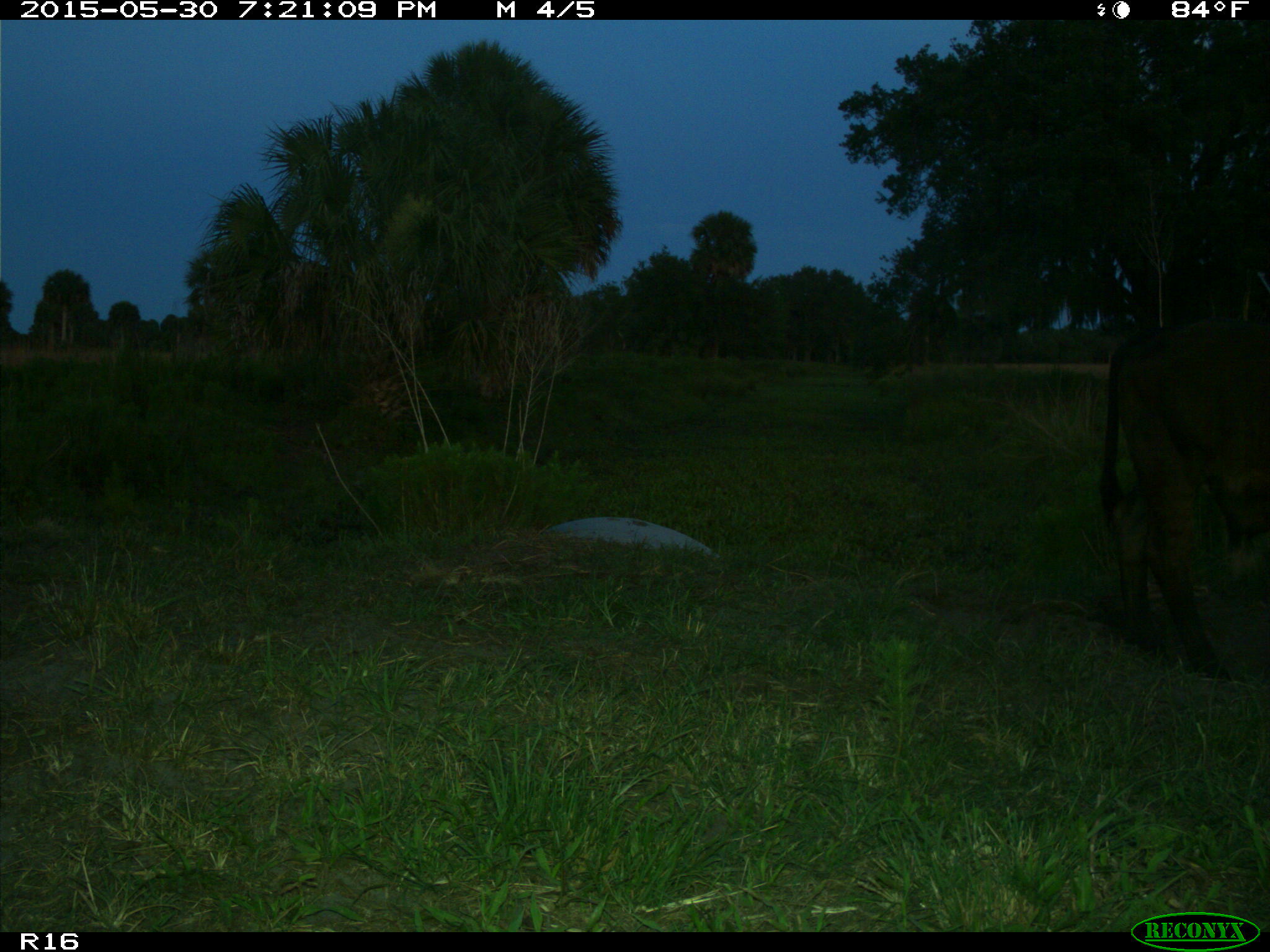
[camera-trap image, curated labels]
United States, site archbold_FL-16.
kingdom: Animalia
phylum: Chordata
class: Mammalia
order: Artiodactyla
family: Bovidae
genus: Bos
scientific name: Bos taurus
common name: domestic cow